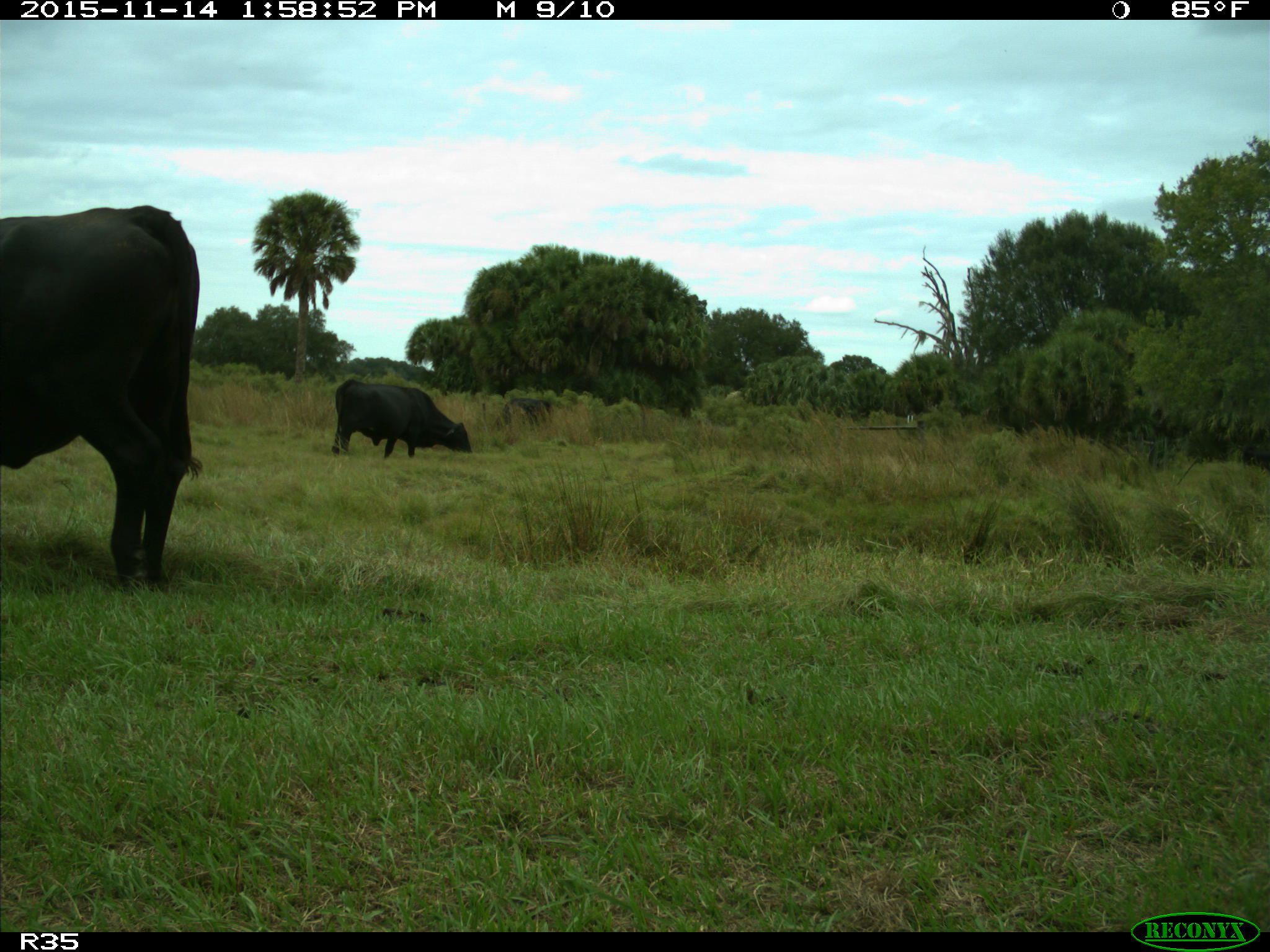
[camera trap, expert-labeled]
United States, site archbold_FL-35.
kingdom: Animalia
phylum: Chordata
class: Mammalia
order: Artiodactyla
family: Bovidae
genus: Bos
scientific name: Bos taurus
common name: domestic cow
Bos taurus (domestic cow).